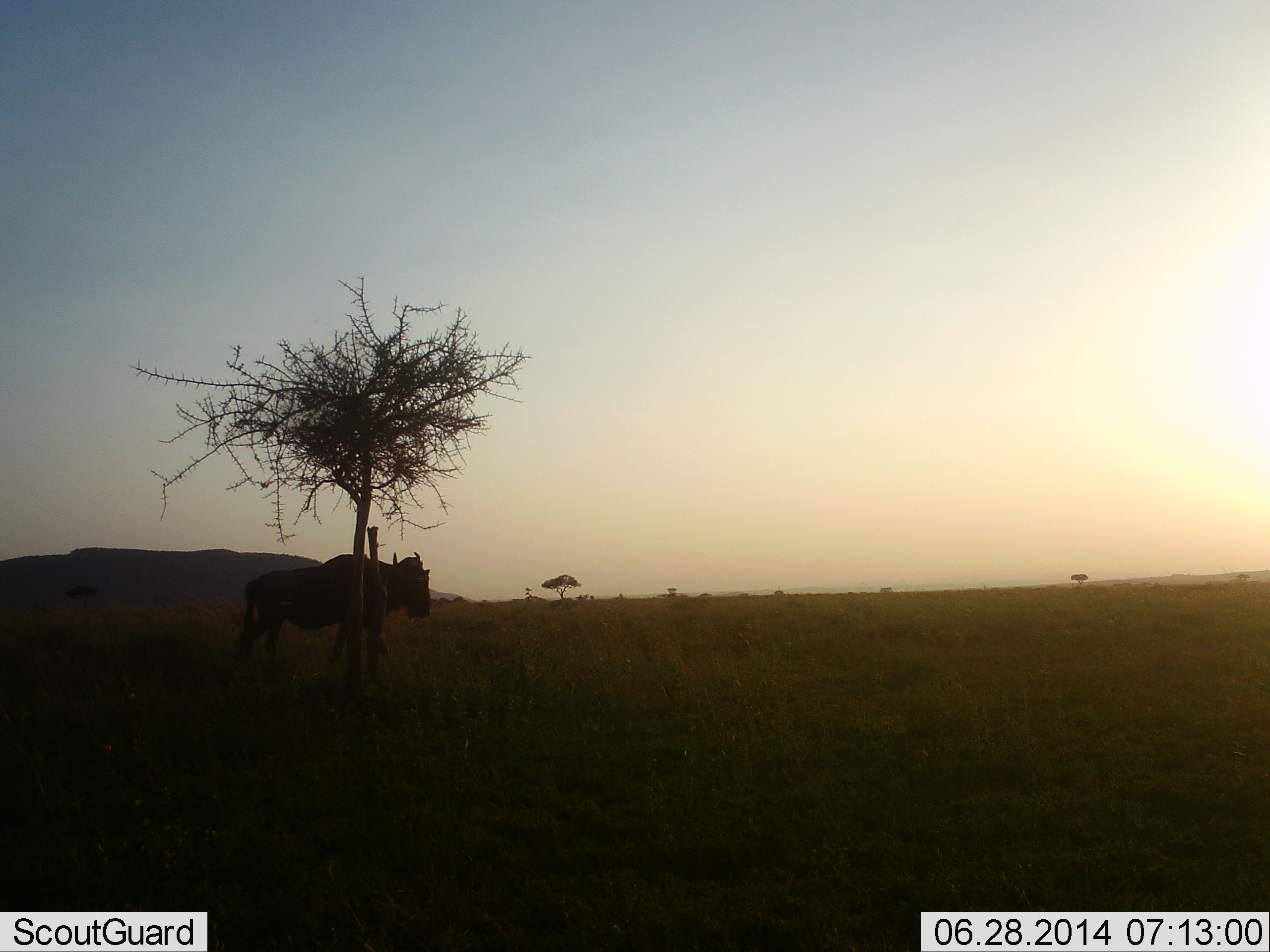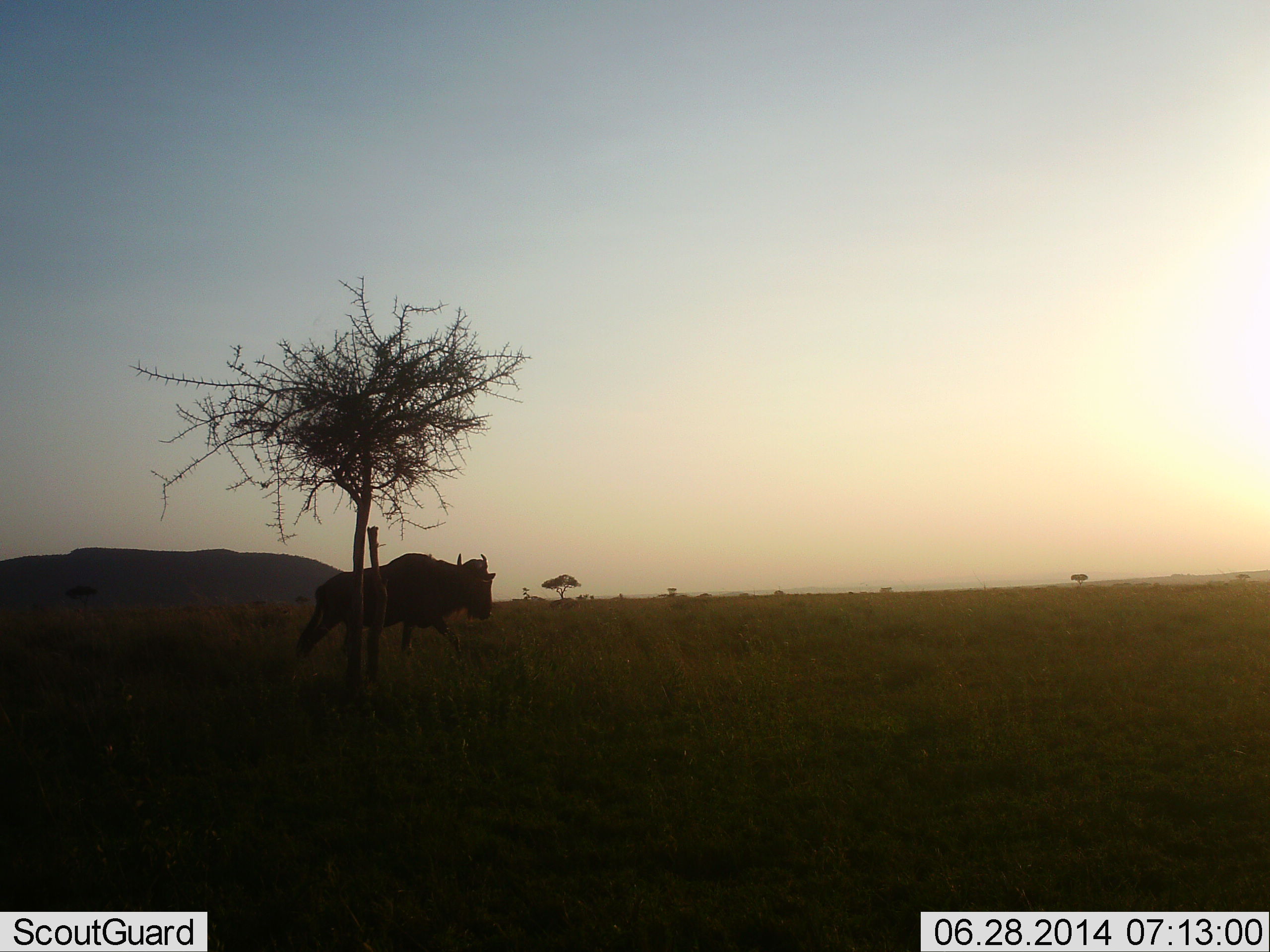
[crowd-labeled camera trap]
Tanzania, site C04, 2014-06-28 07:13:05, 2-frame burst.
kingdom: Animalia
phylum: Chordata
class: Mammalia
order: Artiodactyla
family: Bovidae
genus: Connochaetes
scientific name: Connochaetes taurinus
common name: blue wildebeest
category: wildebeest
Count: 1.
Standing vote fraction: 0%.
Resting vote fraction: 0%.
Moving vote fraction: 100%.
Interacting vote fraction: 0%.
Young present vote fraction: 0%.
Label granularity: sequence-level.